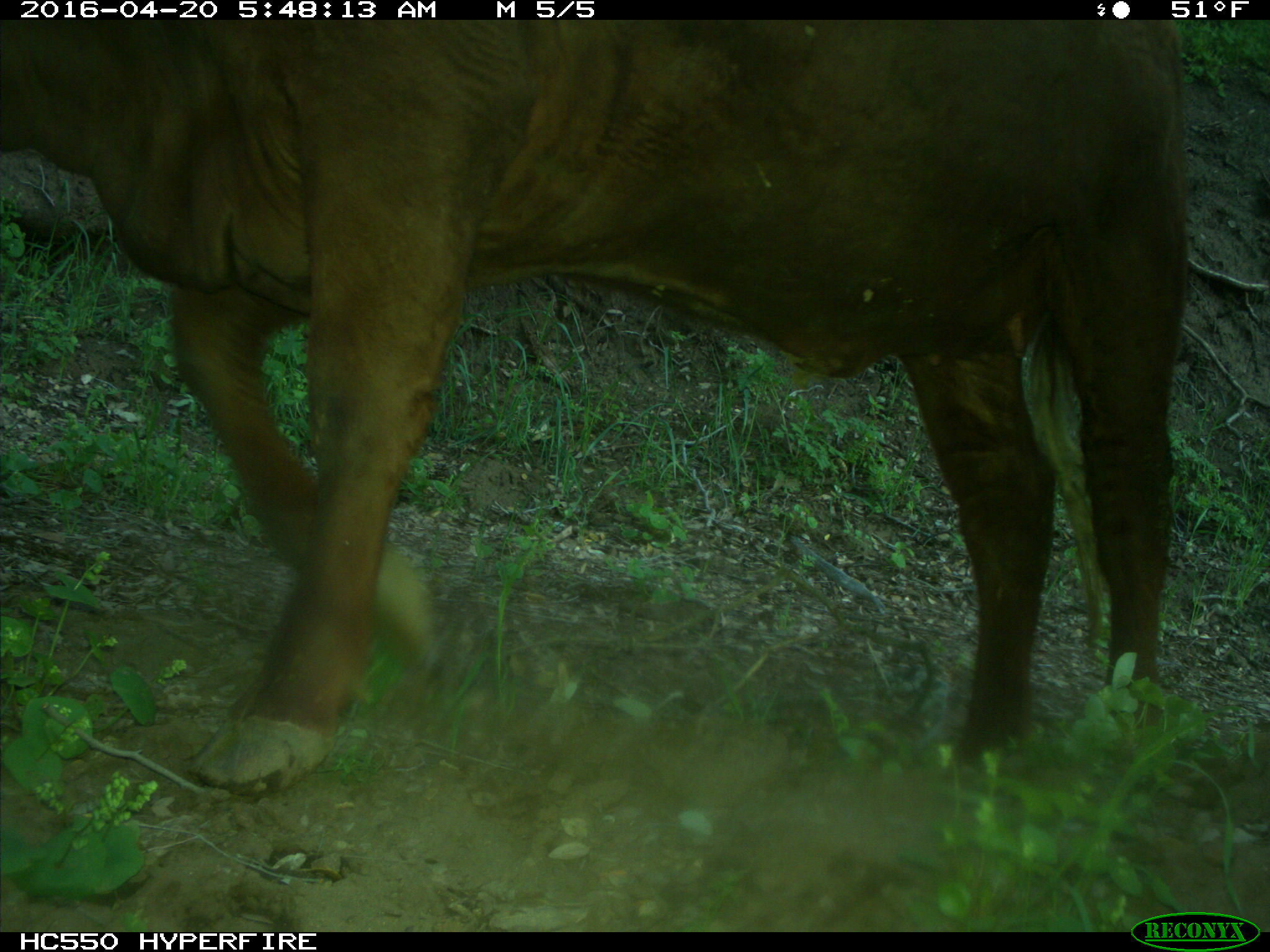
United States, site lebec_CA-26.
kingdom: Animalia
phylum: Chordata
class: Mammalia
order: Artiodactyla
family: Bovidae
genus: Bos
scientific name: Bos taurus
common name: domestic cow